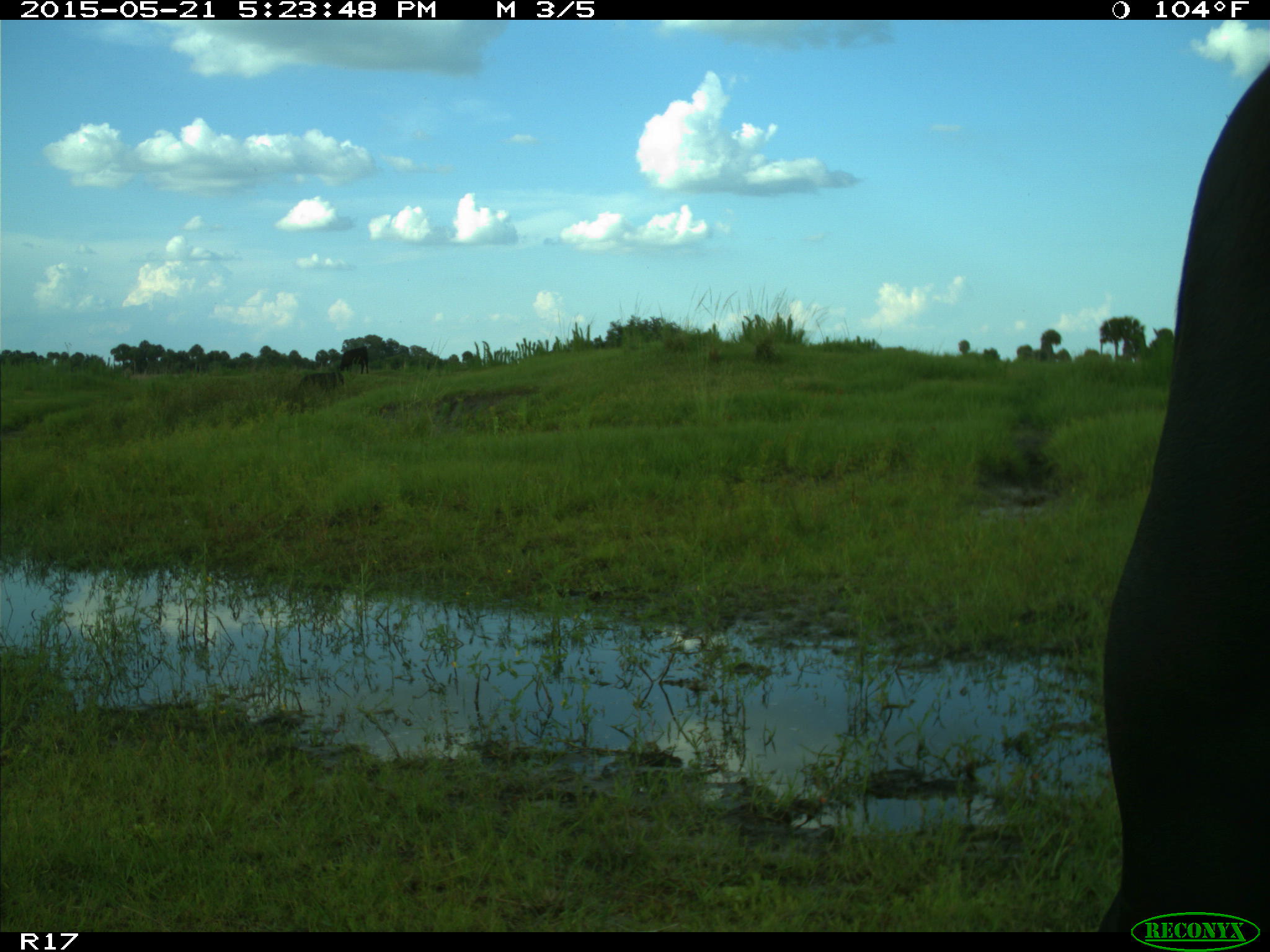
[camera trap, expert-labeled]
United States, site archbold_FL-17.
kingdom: Animalia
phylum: Chordata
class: Mammalia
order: Artiodactyla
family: Bovidae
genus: Bos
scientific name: Bos taurus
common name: domestic cow